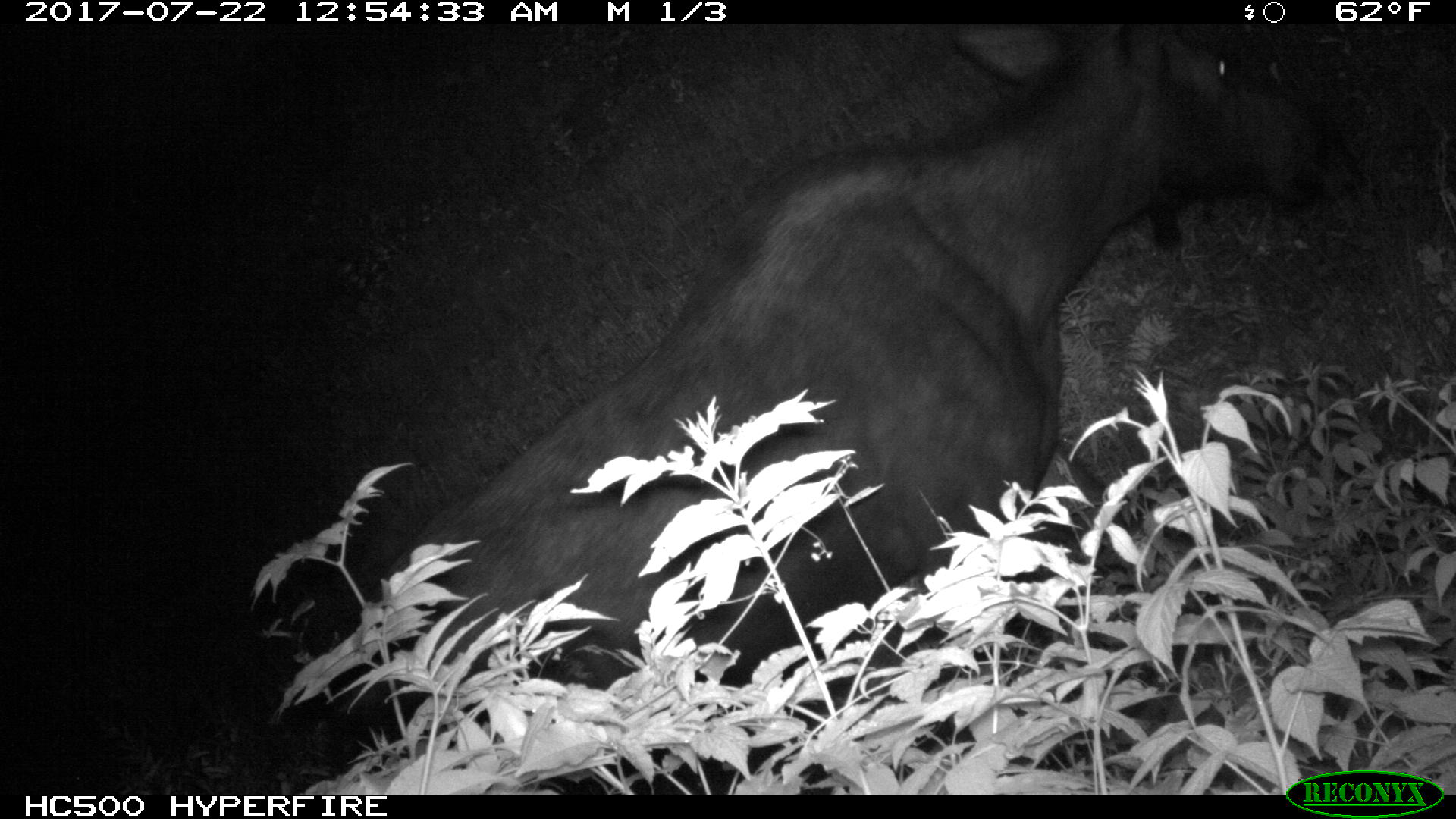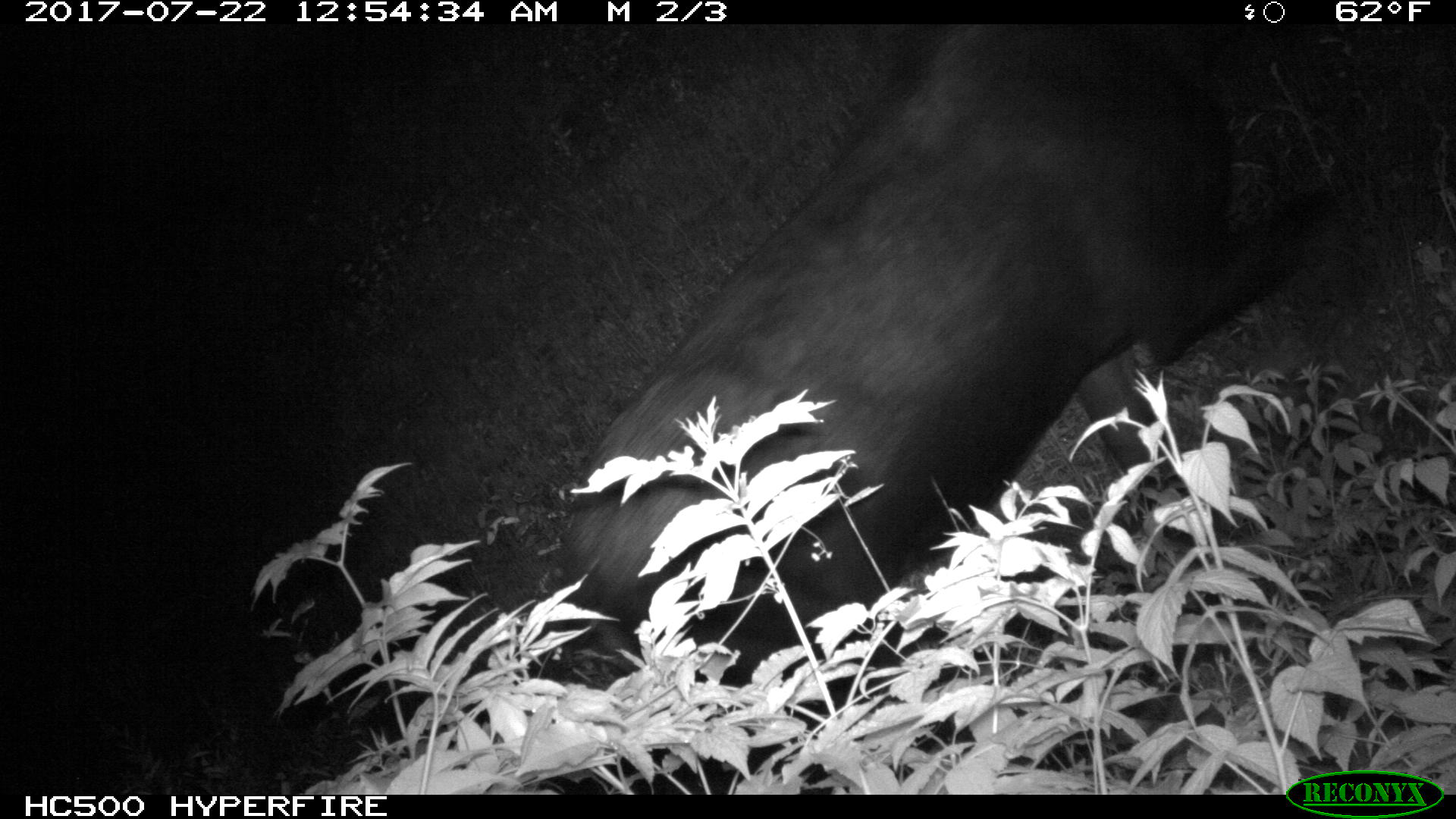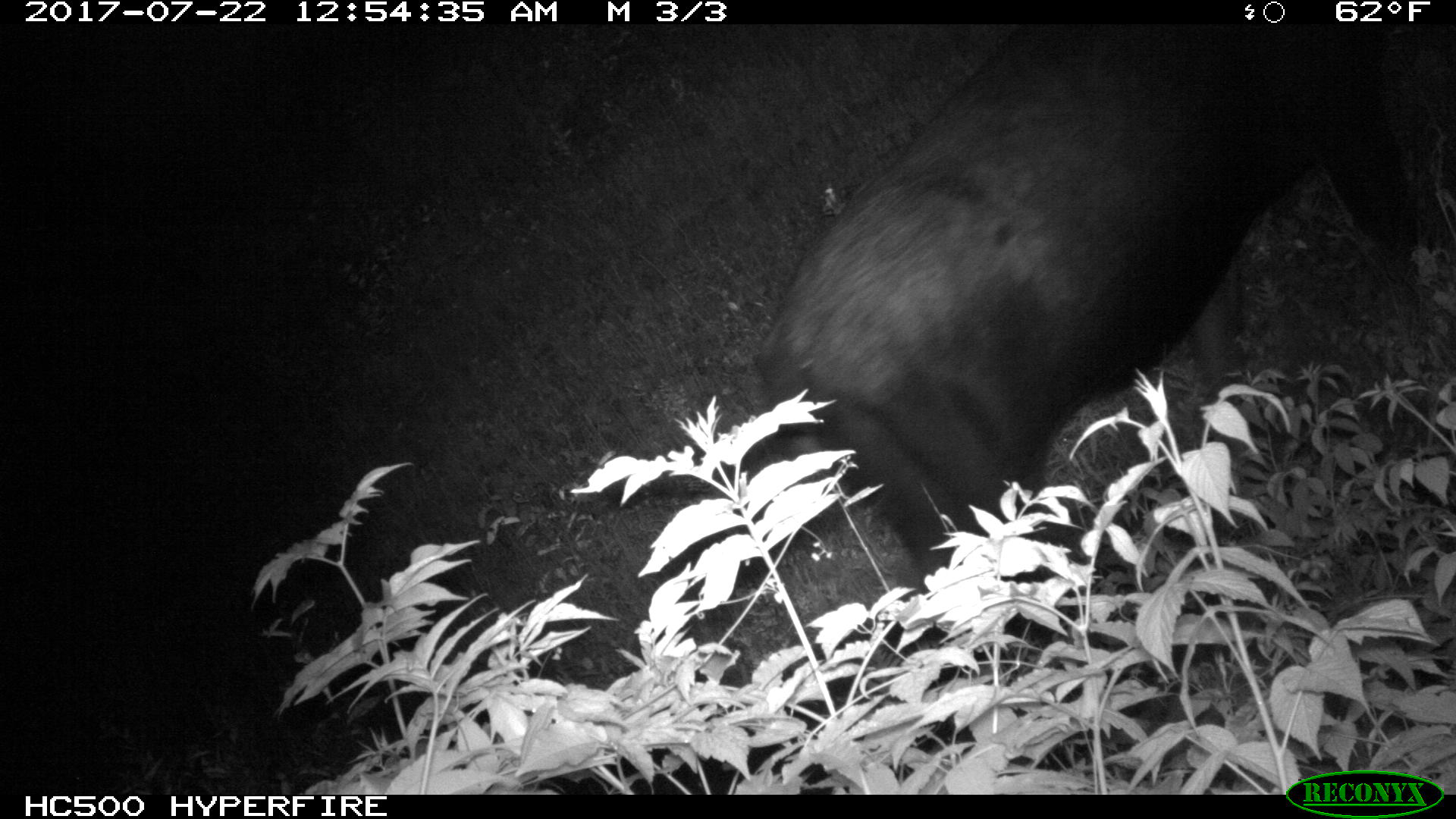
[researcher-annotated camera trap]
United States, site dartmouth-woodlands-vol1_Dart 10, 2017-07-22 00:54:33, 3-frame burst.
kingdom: Animalia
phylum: Chordata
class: Mammalia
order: Artiodactyla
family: Cervidae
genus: Alces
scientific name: Alces alces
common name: moose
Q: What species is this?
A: Moose (Alces alces).